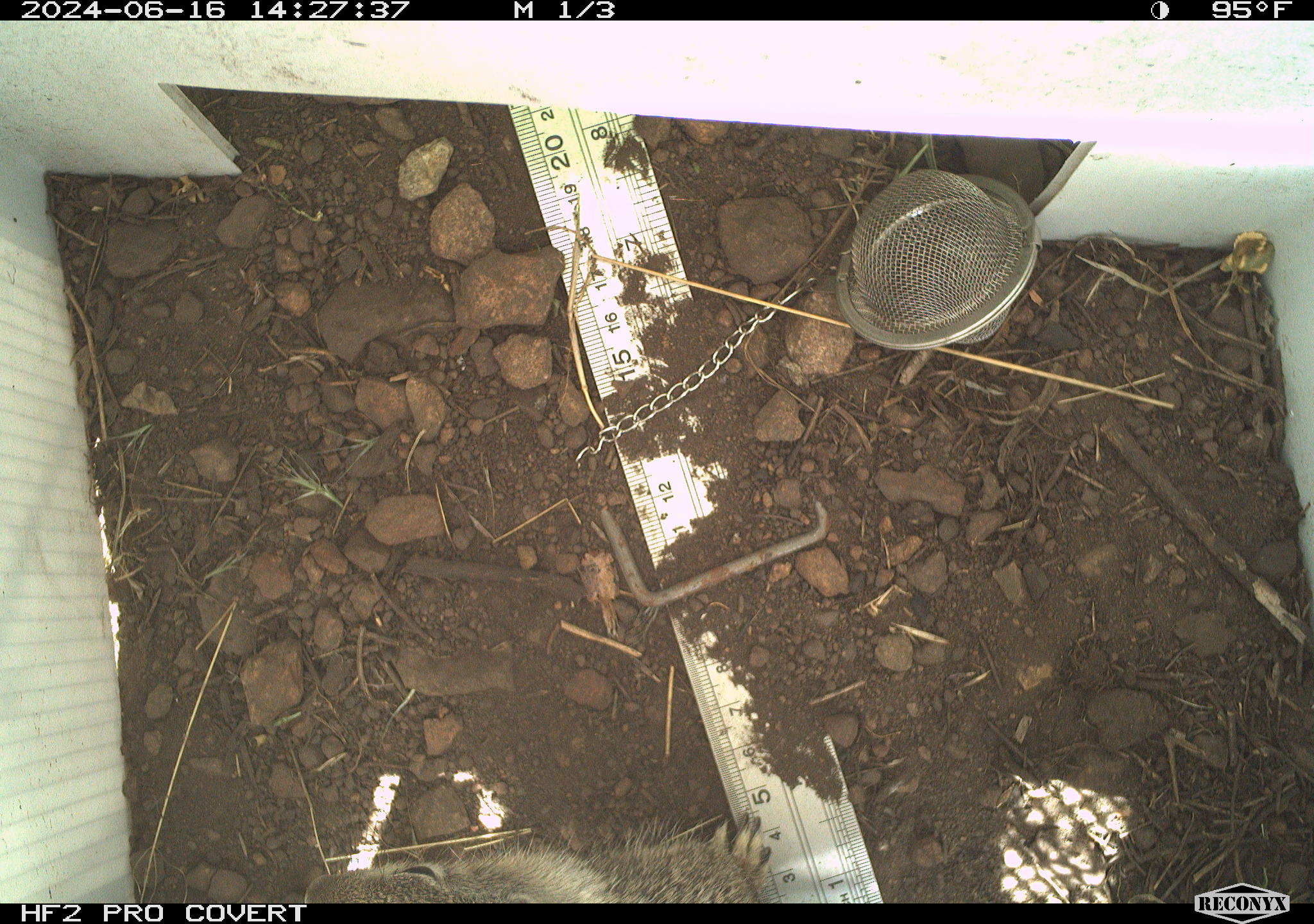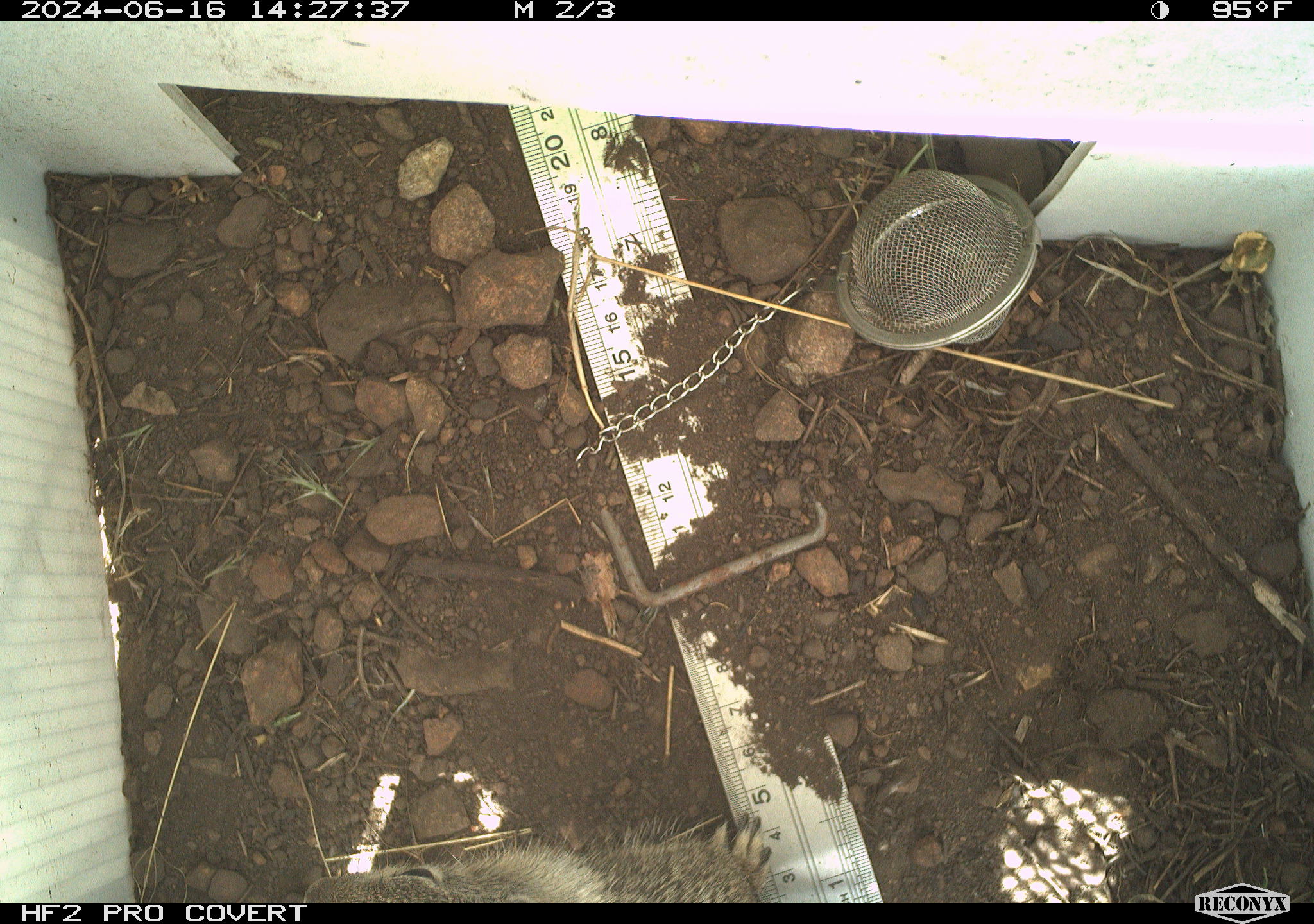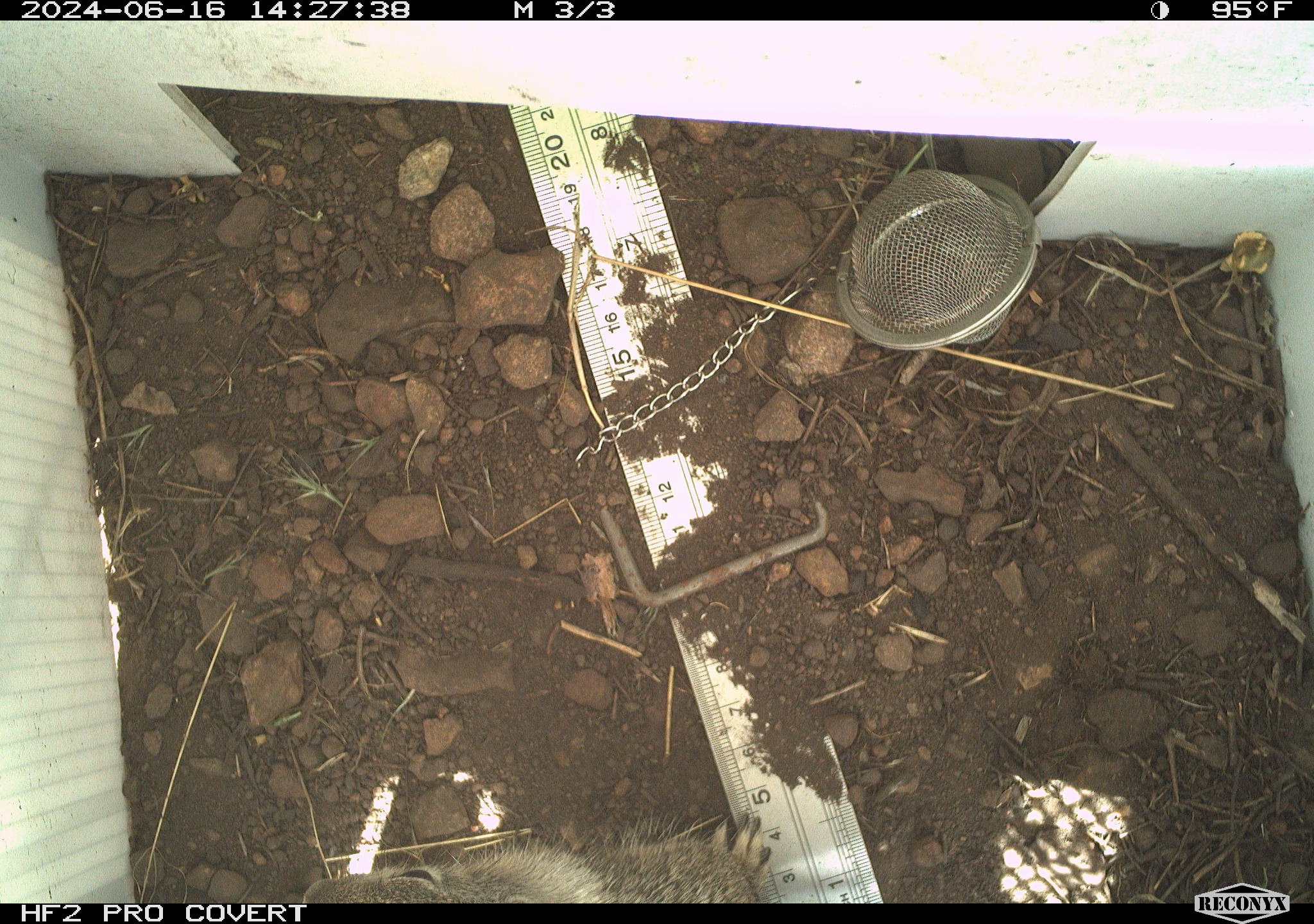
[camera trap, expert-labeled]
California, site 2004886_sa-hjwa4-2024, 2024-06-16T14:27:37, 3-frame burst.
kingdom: Animalia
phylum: Chordata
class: Mammalia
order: Rodentia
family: Sciuridae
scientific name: Sciuridae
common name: squirrels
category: sciuridae family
Sciuridae family (squirrels) (Sciuridae).